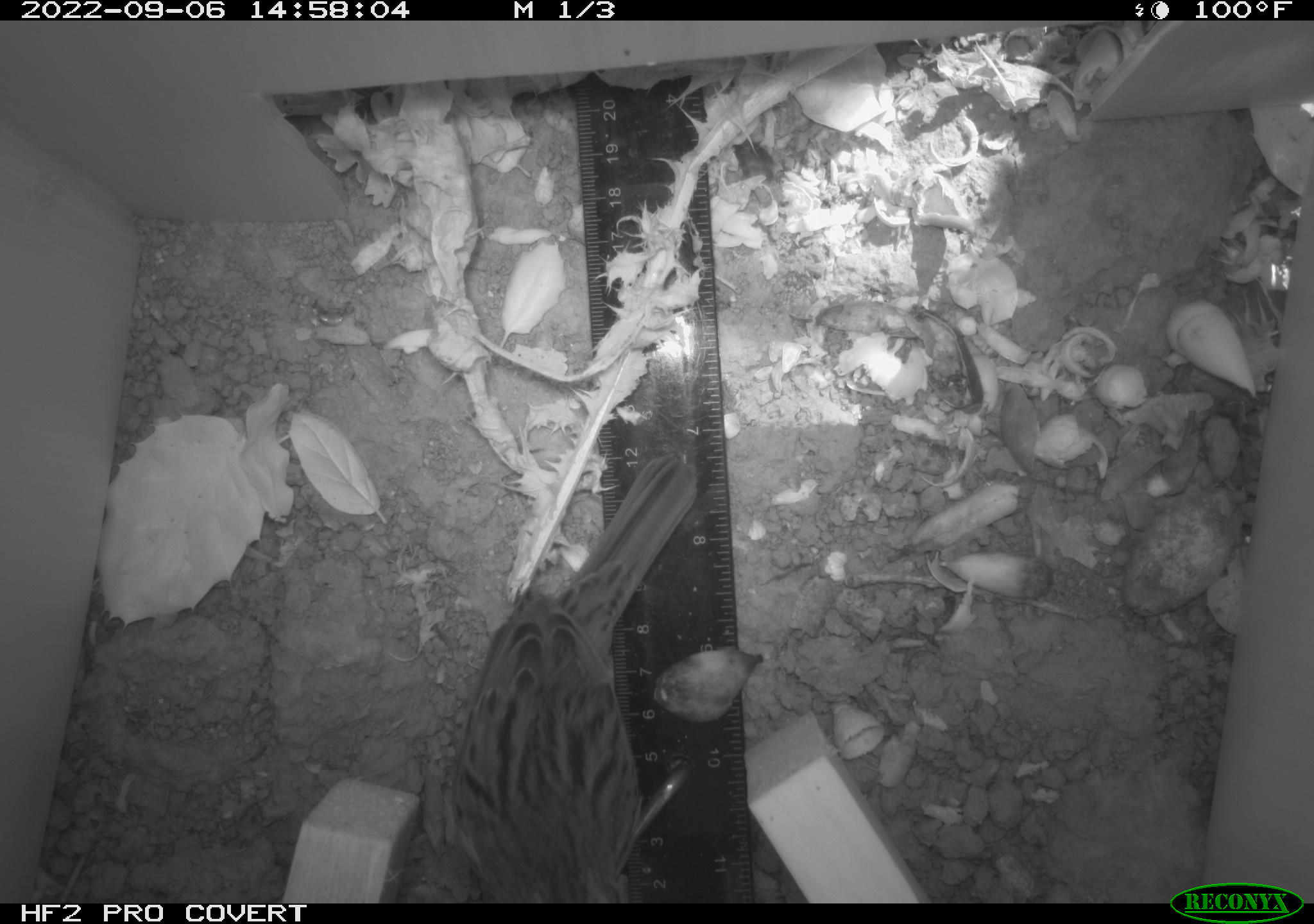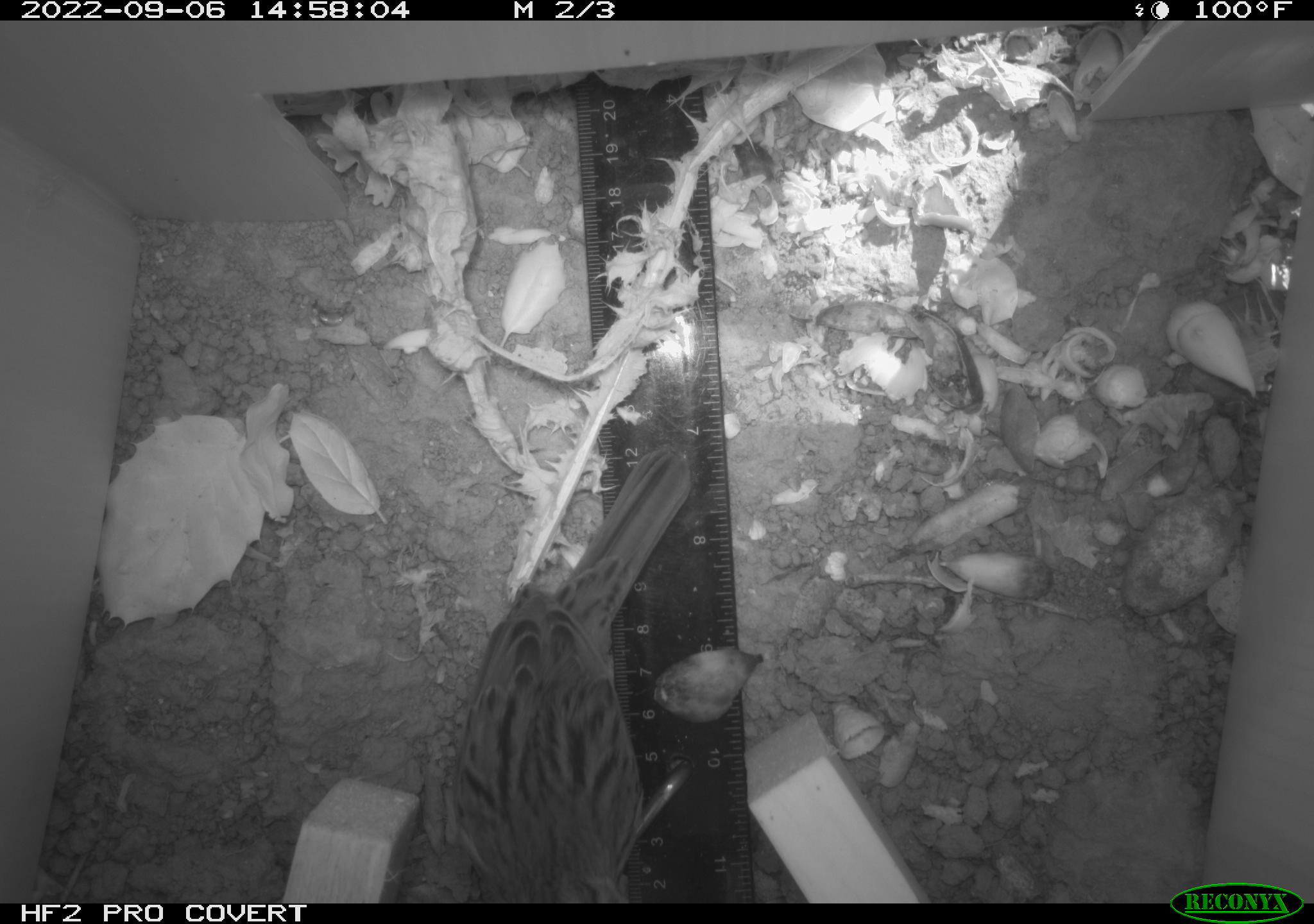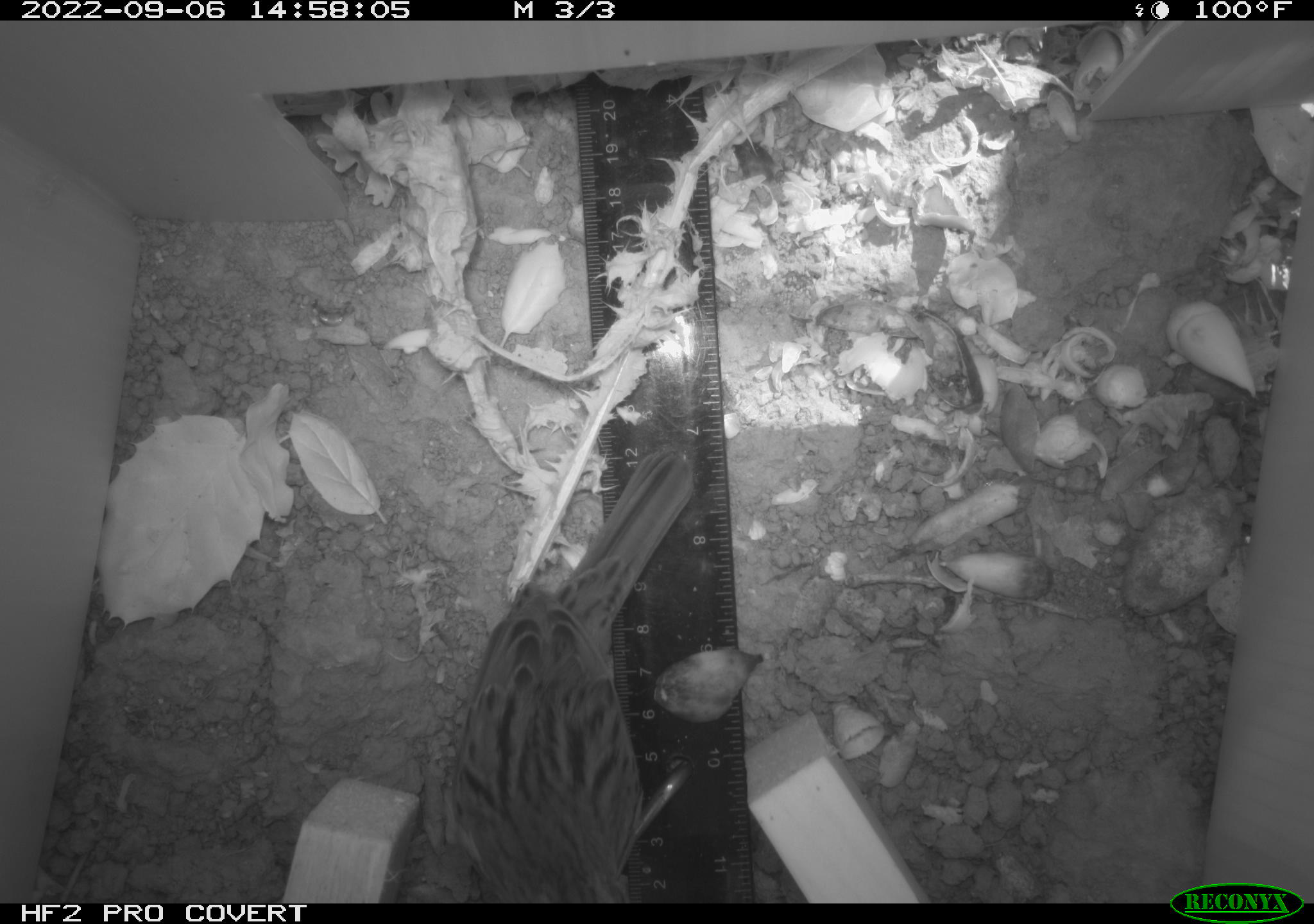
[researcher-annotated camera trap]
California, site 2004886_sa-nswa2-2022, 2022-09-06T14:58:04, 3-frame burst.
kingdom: Animalia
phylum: Chordata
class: Aves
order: Passeriformes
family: Passerellidae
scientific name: Passerellidae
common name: new world sparrows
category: passerellidae family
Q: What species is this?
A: Passerellidae family (new world sparrows) (Passerellidae).